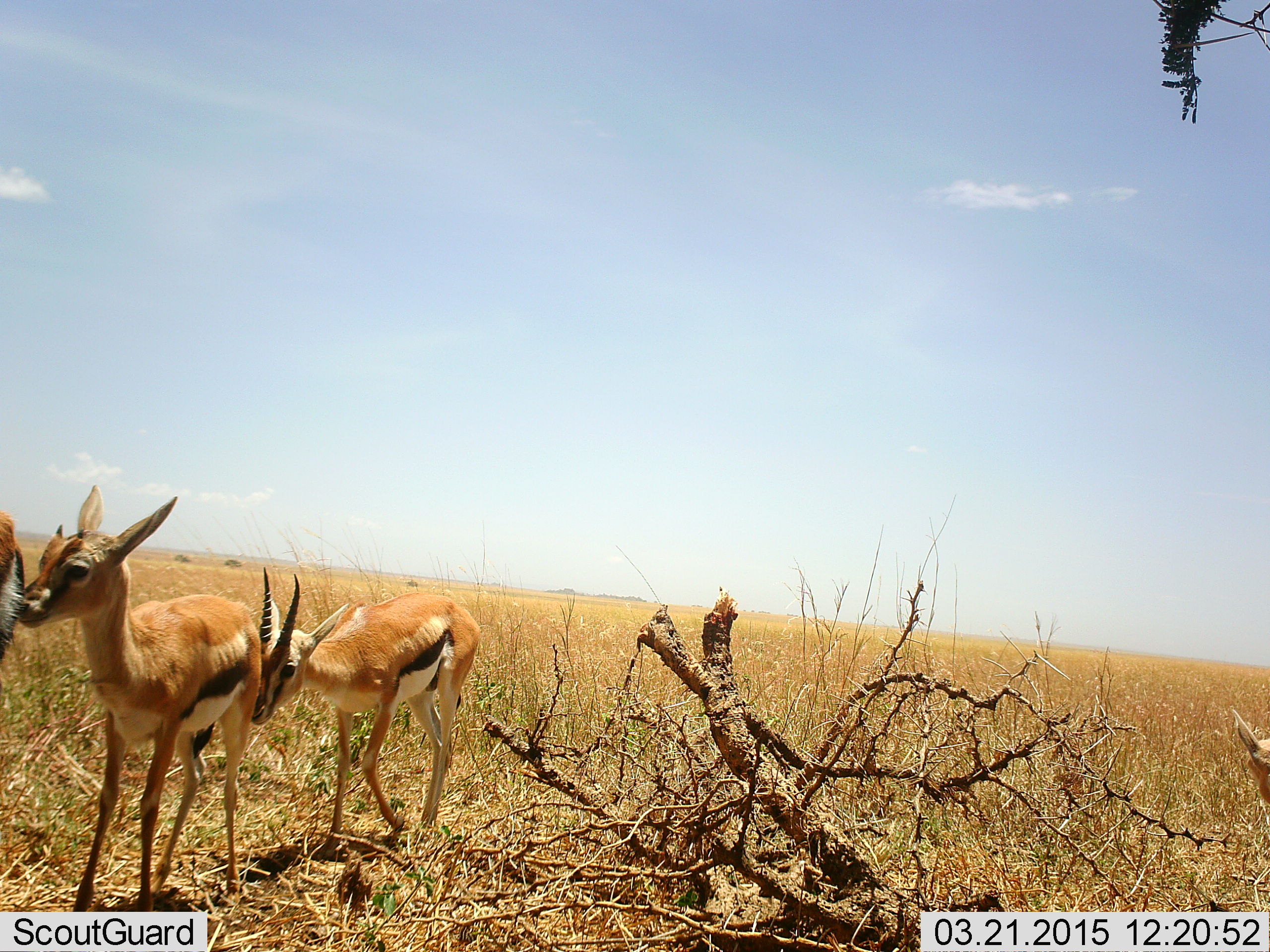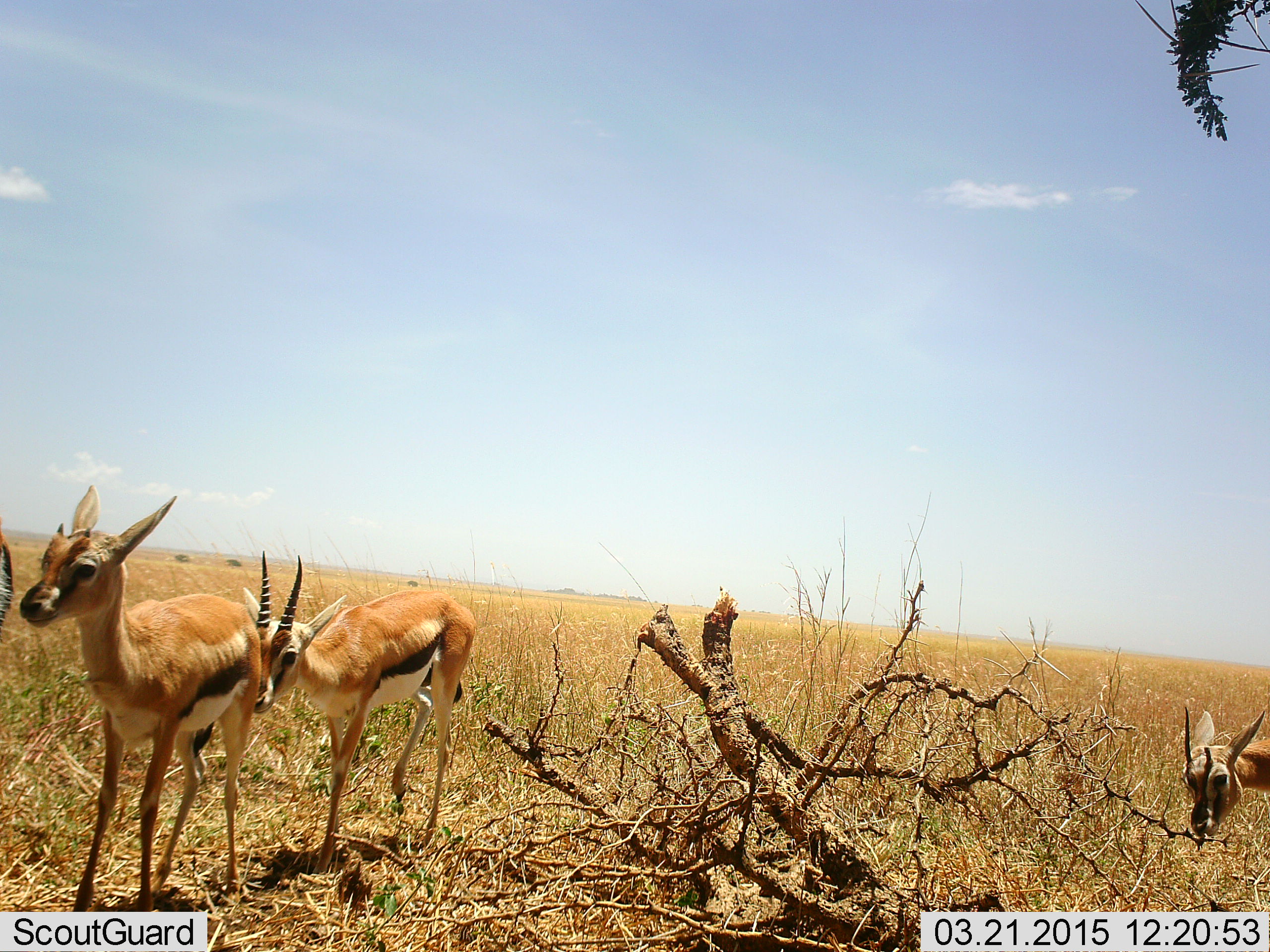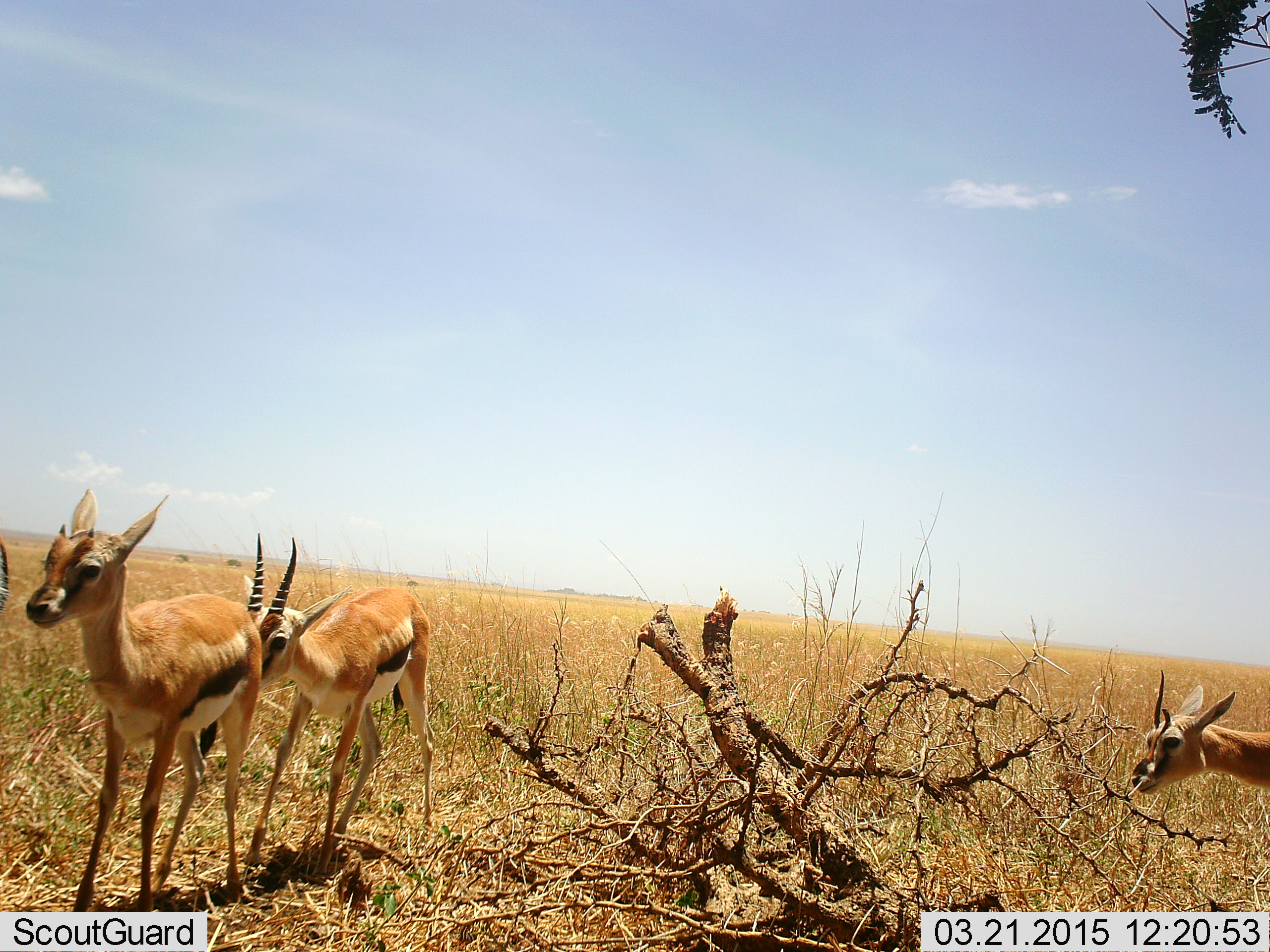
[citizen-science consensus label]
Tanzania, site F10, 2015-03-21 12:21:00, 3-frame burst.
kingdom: Animalia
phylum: Chordata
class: Mammalia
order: Artiodactyla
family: Bovidae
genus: Eudorcas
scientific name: Eudorcas thomsonii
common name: thomson's gazelle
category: gazellethomsons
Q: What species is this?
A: Gazellethomsons (thomson's gazelle) (Eudorcas thomsonii).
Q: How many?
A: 4.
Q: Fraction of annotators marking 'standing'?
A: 70%.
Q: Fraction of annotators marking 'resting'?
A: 0%.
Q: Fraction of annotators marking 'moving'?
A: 30%.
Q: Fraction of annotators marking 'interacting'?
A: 30%.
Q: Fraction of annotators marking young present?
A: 20%.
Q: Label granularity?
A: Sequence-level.